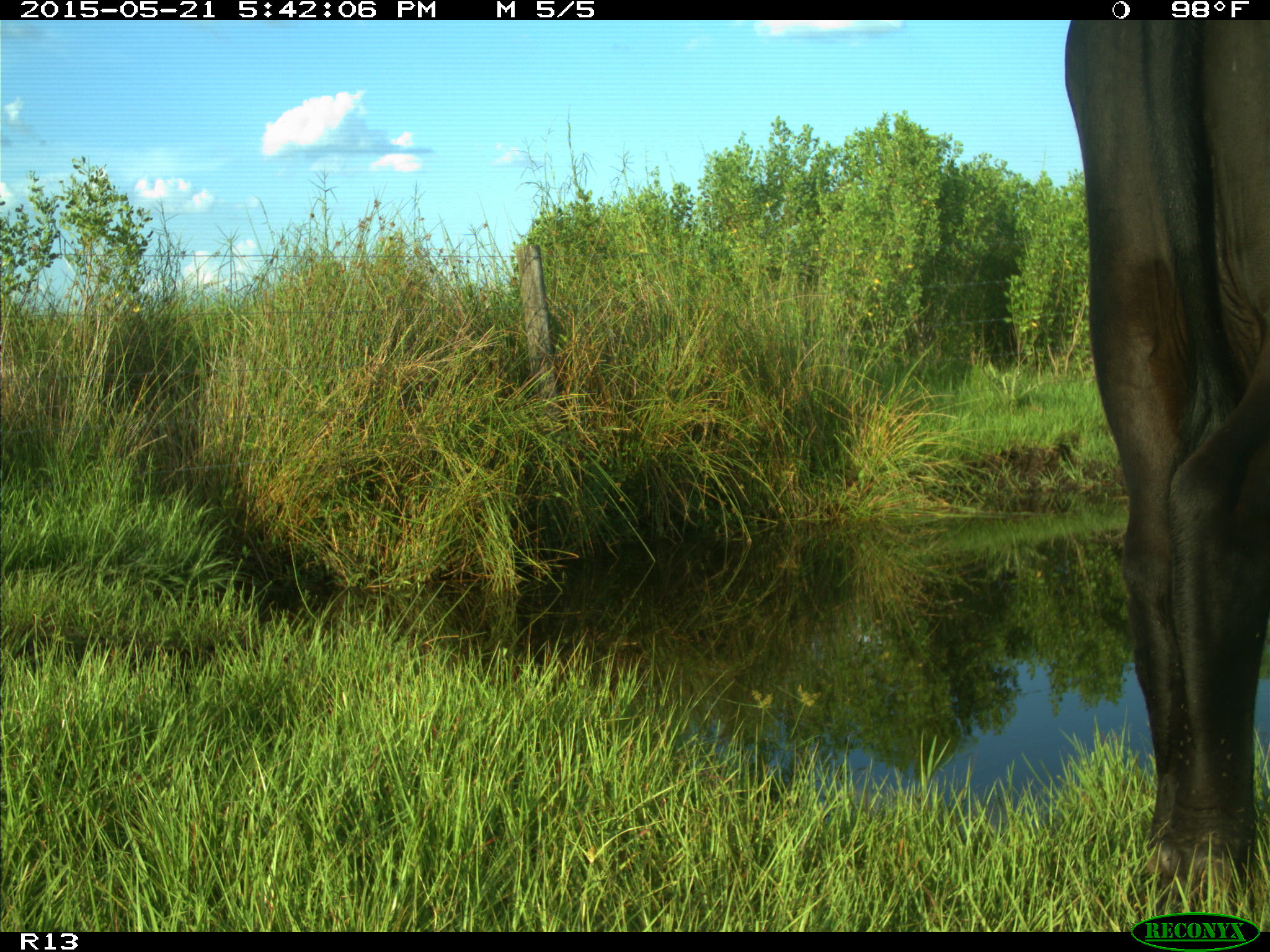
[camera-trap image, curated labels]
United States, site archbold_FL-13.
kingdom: Animalia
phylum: Chordata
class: Mammalia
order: Artiodactyla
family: Bovidae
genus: Bos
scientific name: Bos taurus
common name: domestic cow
Bos taurus (domestic cow).